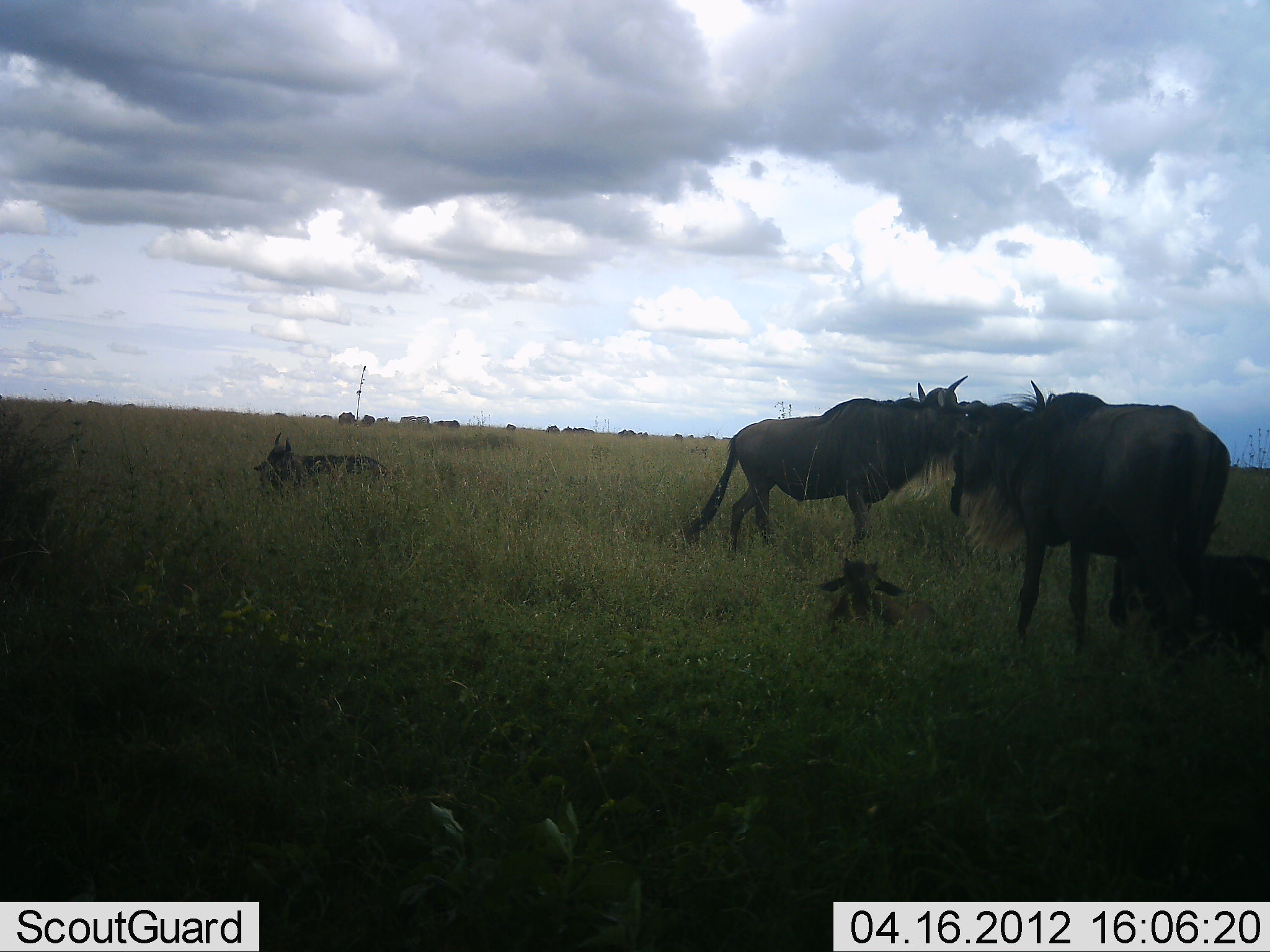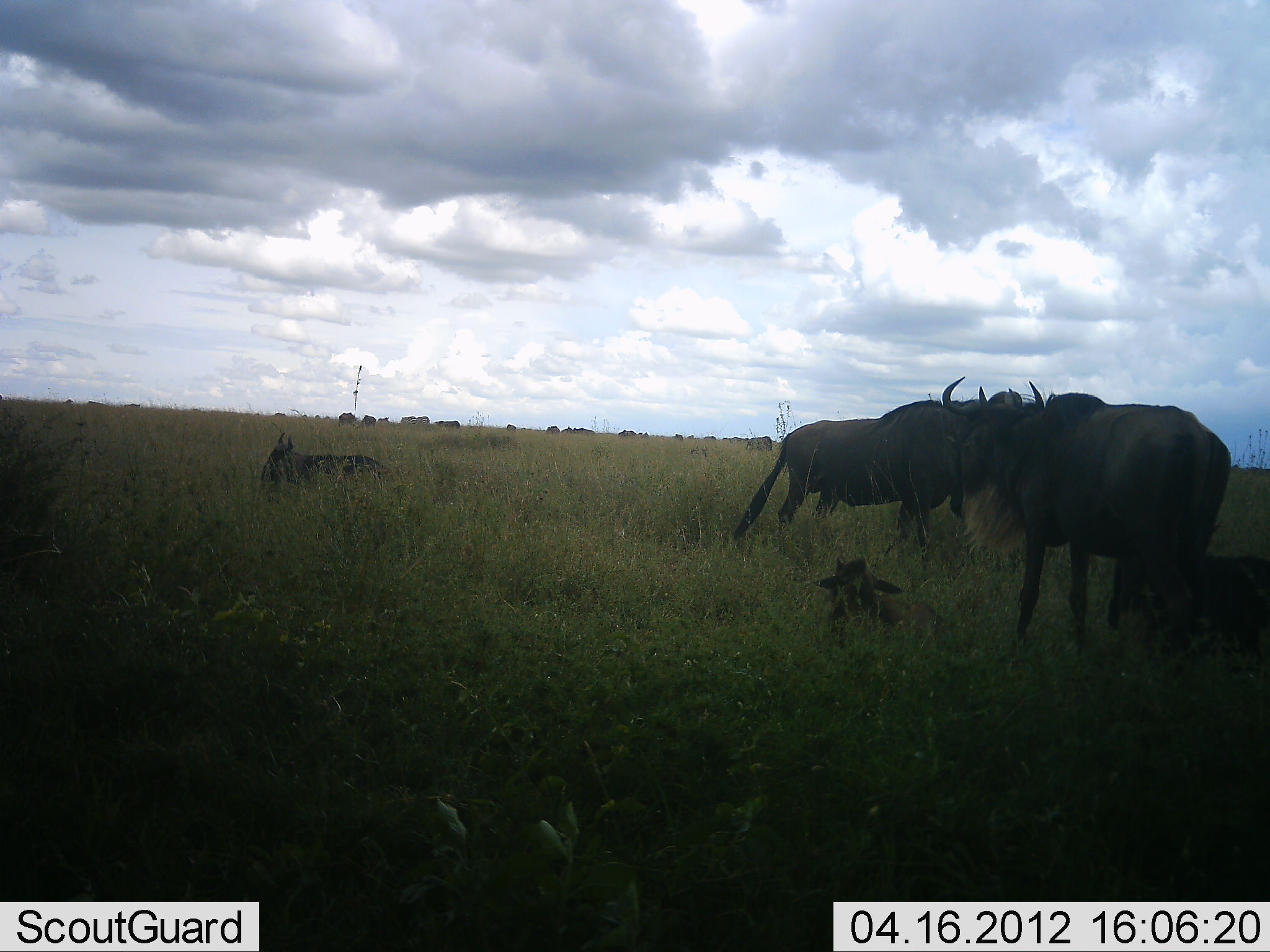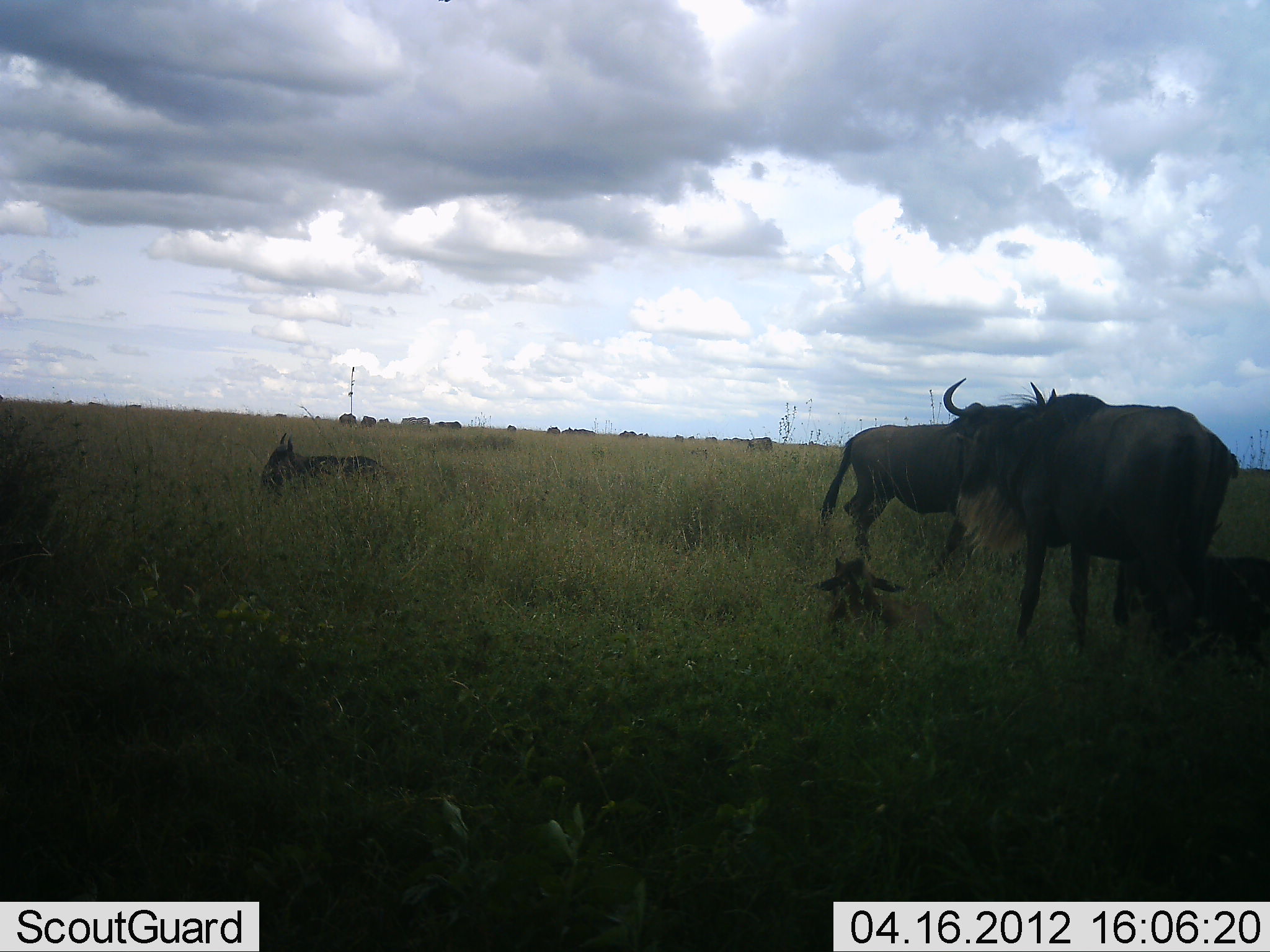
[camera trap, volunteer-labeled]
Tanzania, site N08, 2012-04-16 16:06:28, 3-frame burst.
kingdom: Animalia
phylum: Chordata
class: Mammalia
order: Artiodactyla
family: Bovidae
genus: Connochaetes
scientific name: Connochaetes taurinus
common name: blue wildebeest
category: wildebeest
Wildebeest (blue wildebeest) (Connochaetes taurinus), count 6. Behavior (volunteer vote fractions): standing 90%, resting 86%, moving 55%, interacting 10%. Young present (vote fraction): 59%. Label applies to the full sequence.